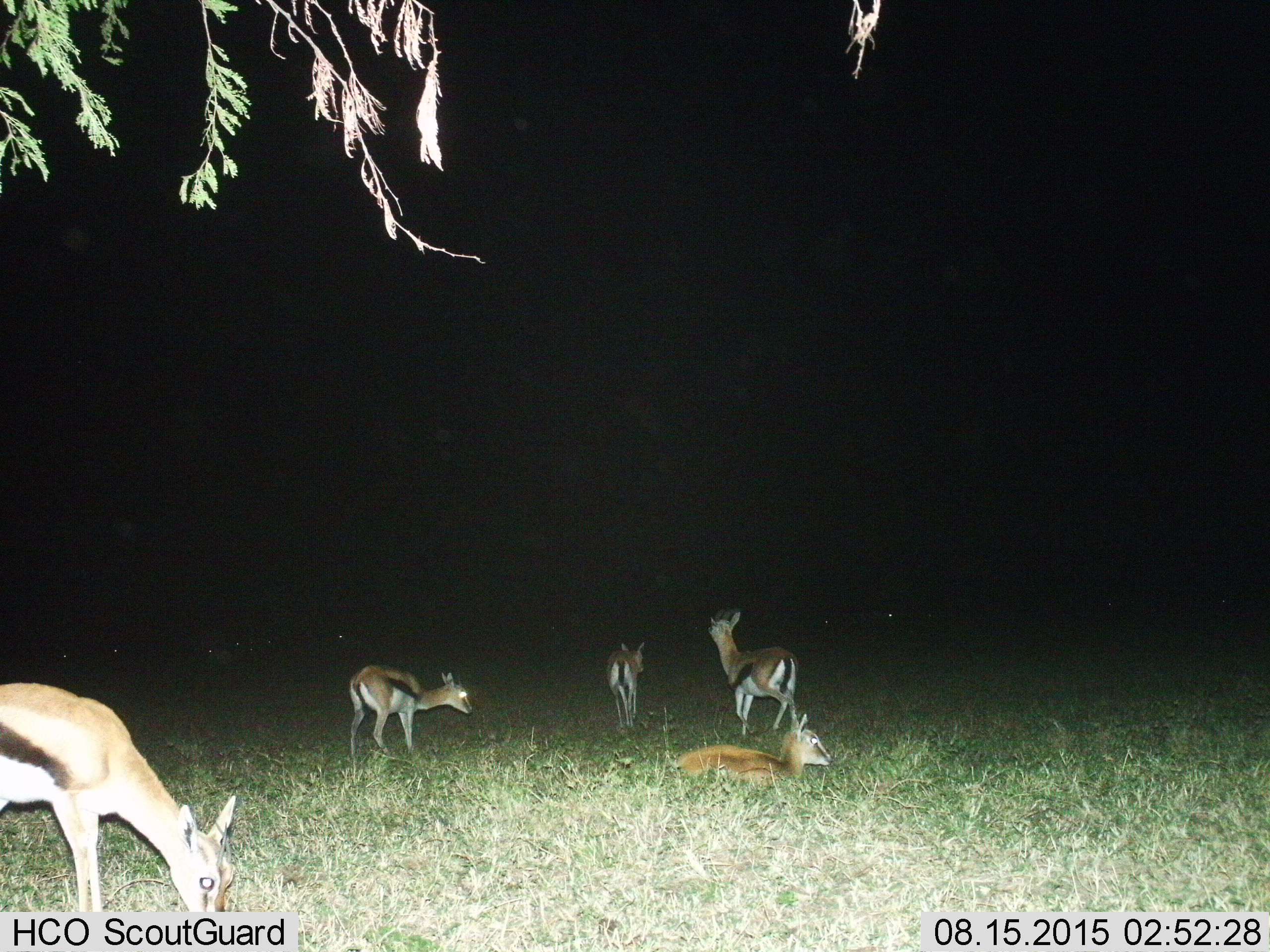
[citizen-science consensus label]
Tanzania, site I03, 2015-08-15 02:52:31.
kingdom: Animalia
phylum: Chordata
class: Mammalia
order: Artiodactyla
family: Bovidae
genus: Eudorcas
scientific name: Eudorcas thomsonii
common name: thomson's gazelle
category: gazellethomsons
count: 5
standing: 62%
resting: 100%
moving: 38%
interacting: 0%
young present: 0%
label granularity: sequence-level